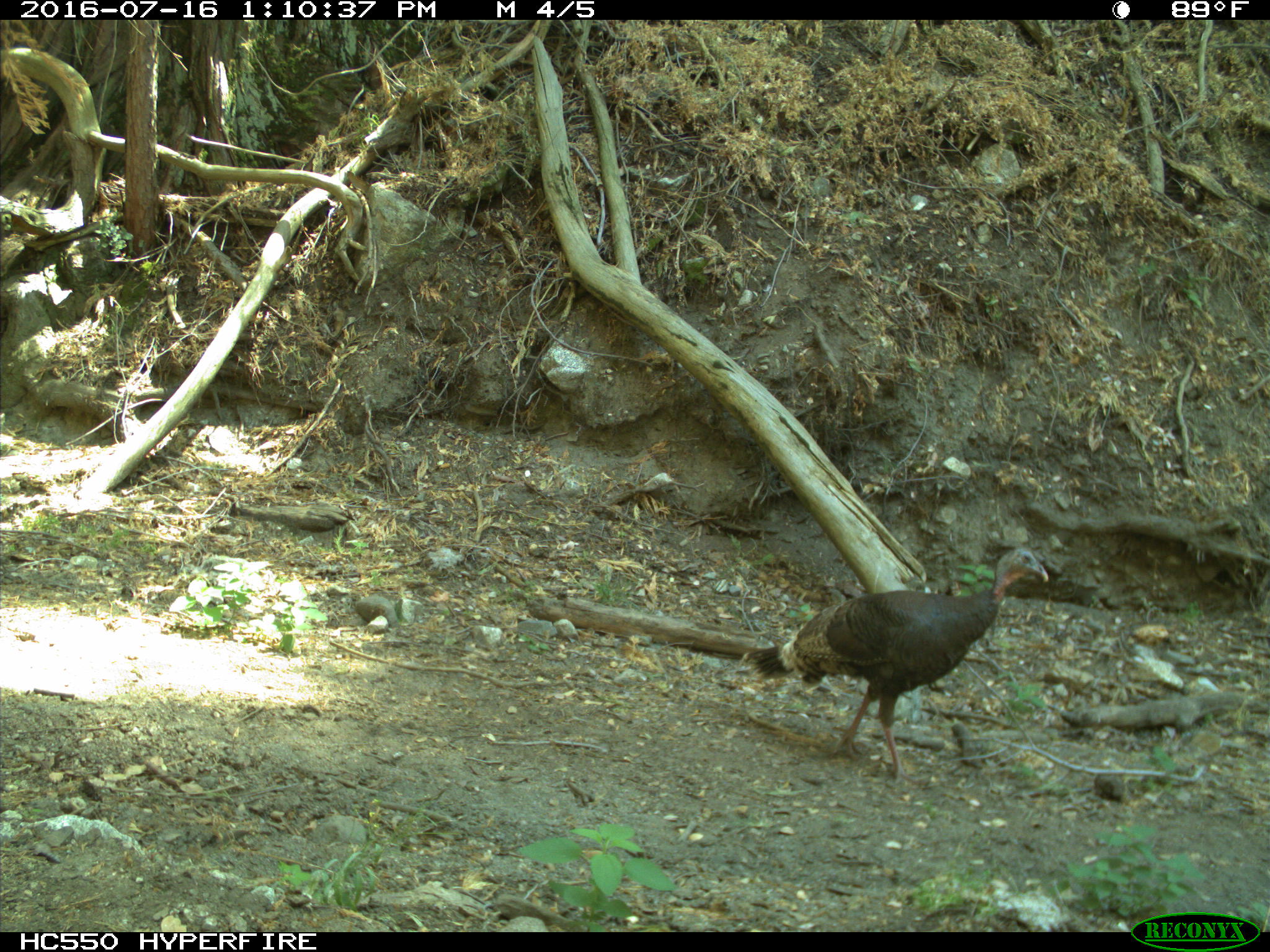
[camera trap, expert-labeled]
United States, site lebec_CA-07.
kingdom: Animalia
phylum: Chordata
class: Aves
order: Galliformes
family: Phasianidae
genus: Meleagris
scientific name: Meleagris gallopavo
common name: wild turkey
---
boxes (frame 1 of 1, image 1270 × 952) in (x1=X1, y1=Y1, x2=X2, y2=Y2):
animal: (x1=739, y1=544, x2=1050, y2=787)